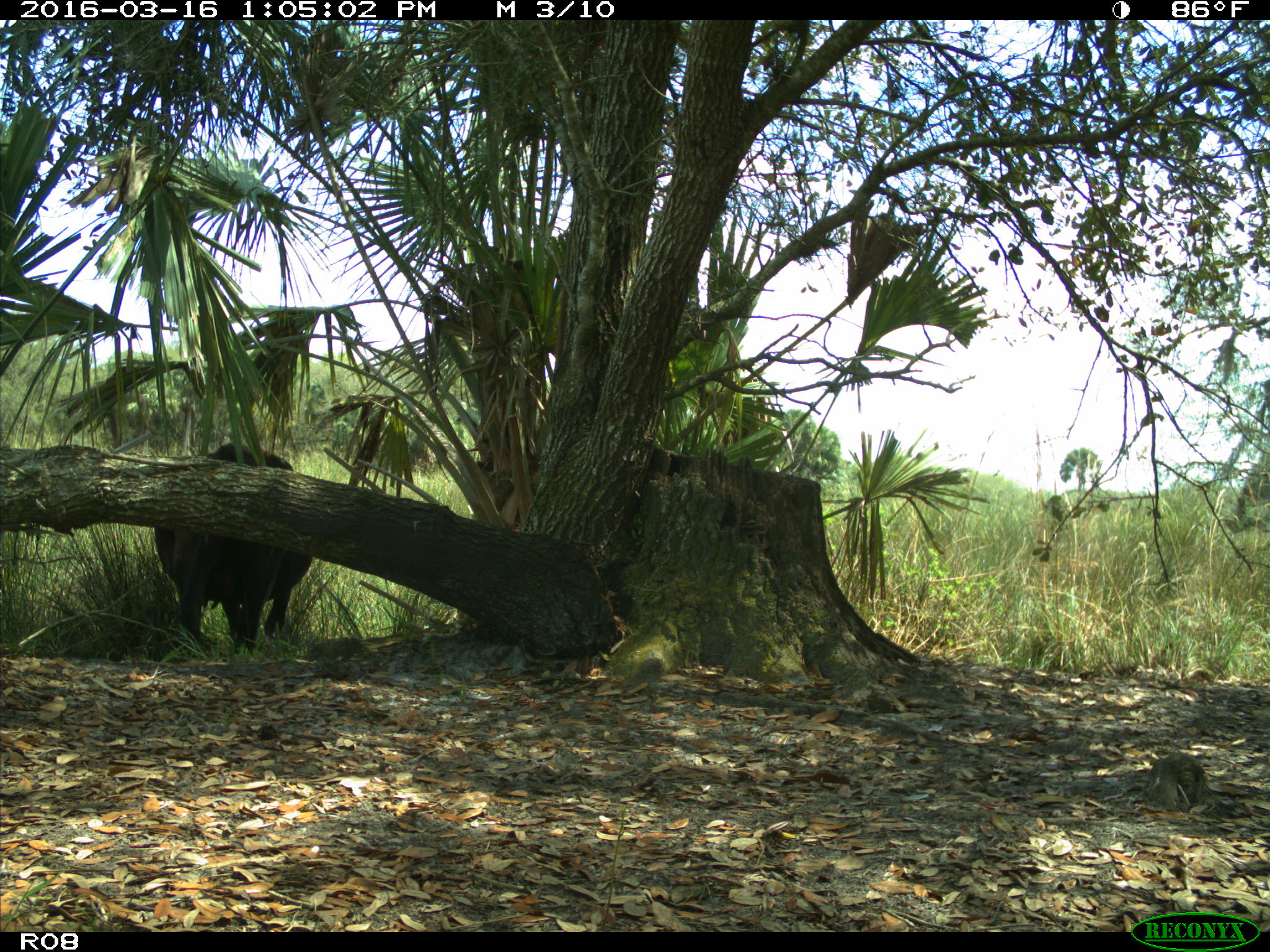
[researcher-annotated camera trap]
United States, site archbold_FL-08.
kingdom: Animalia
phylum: Chordata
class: Mammalia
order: Artiodactyla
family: Bovidae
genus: Bos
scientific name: Bos taurus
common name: domestic cow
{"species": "Bos taurus (domestic cow)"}